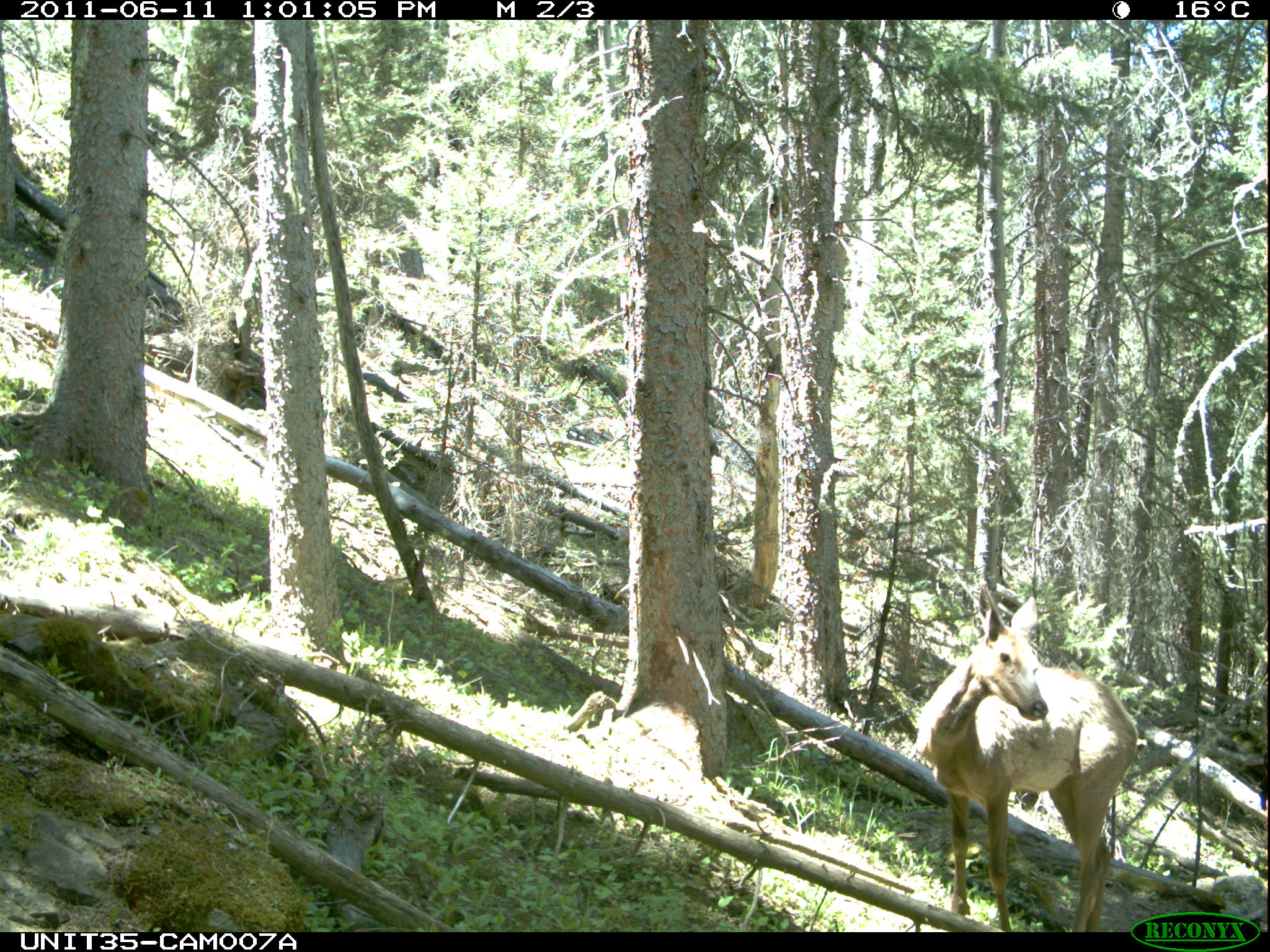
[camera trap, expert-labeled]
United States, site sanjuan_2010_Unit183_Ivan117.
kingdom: Animalia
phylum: Chordata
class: Mammalia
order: Artiodactyla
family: Cervidae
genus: Cervus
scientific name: Cervus elaphus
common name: red deer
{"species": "Cervus elaphus (red deer)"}